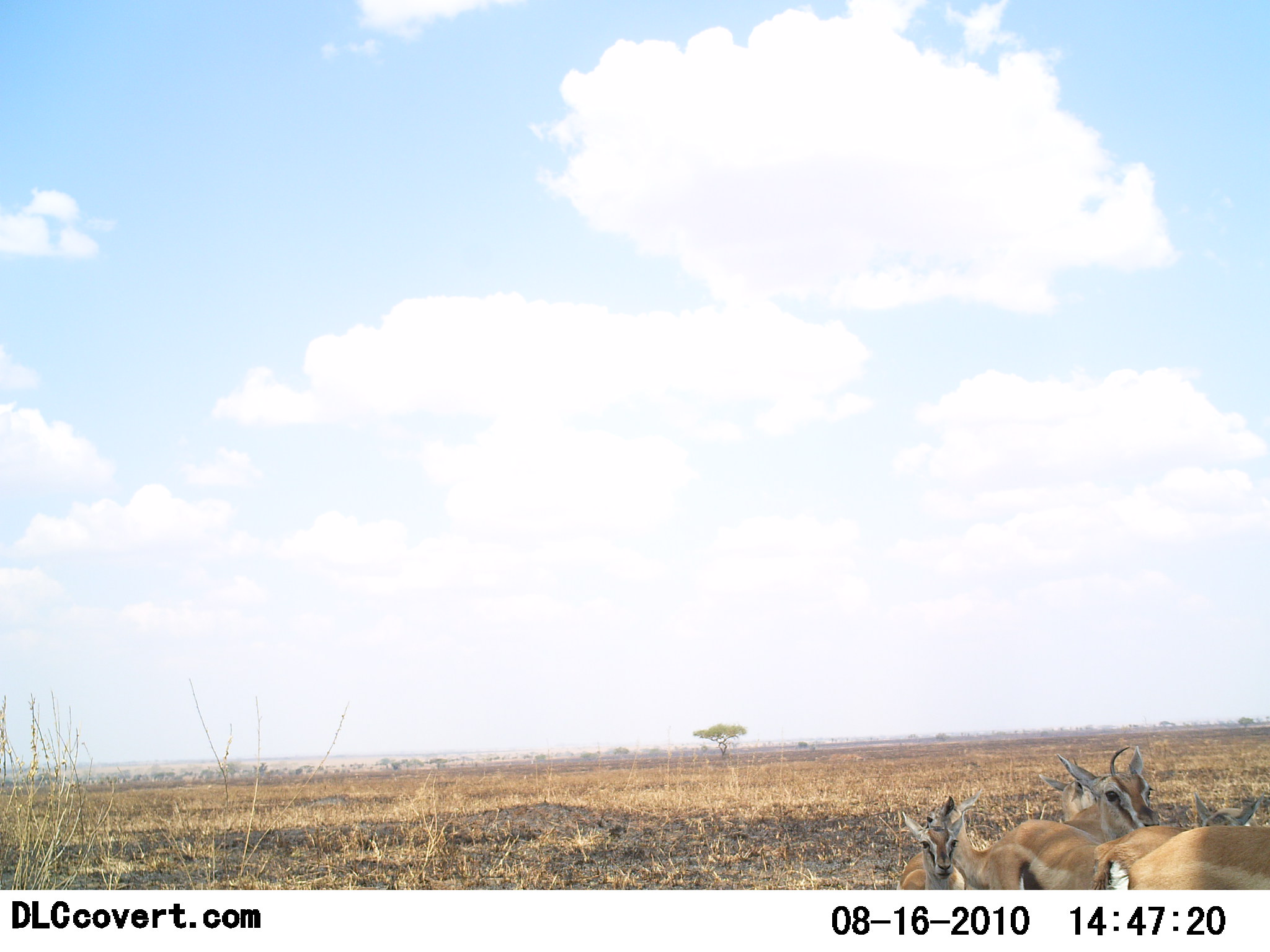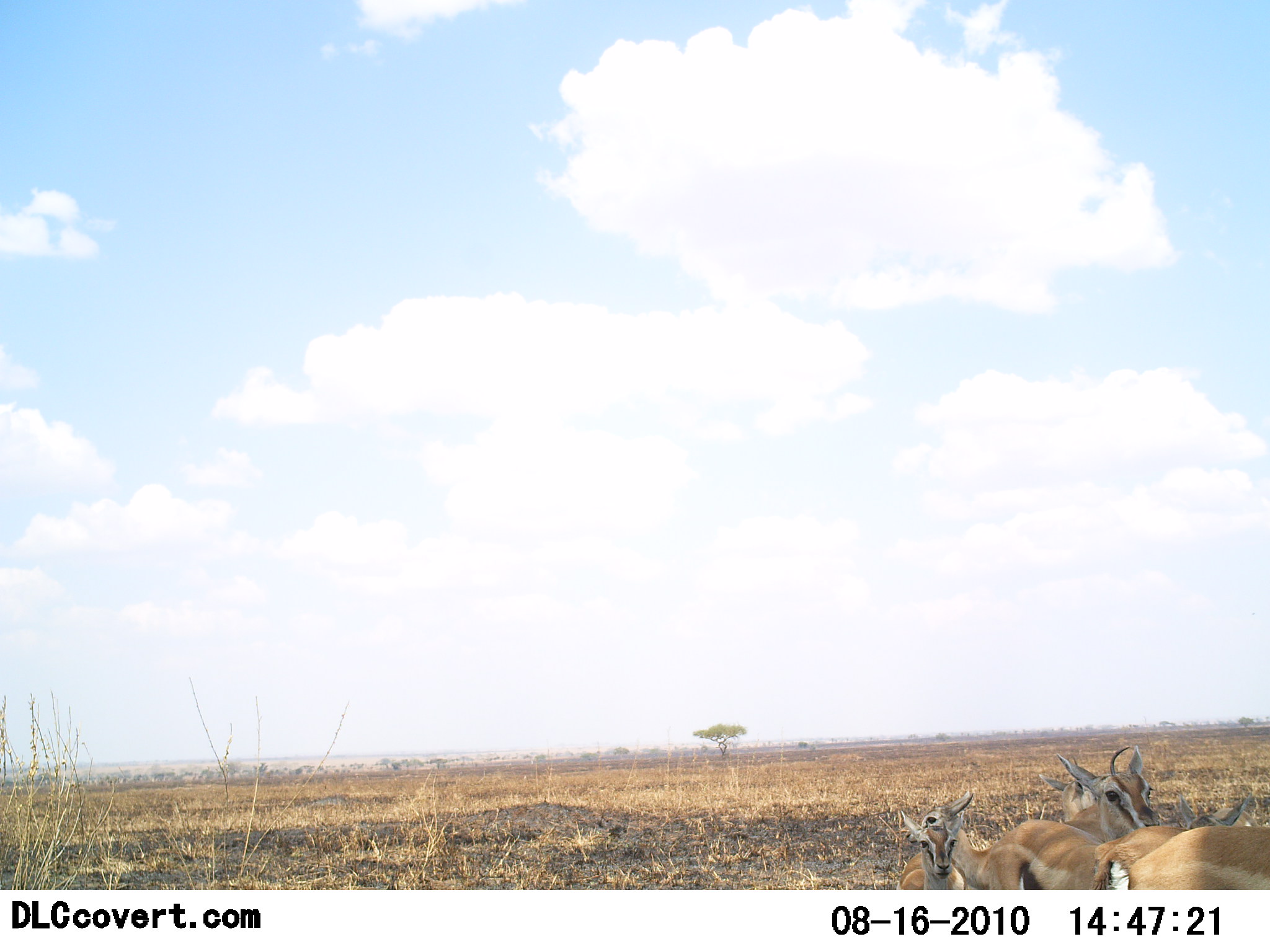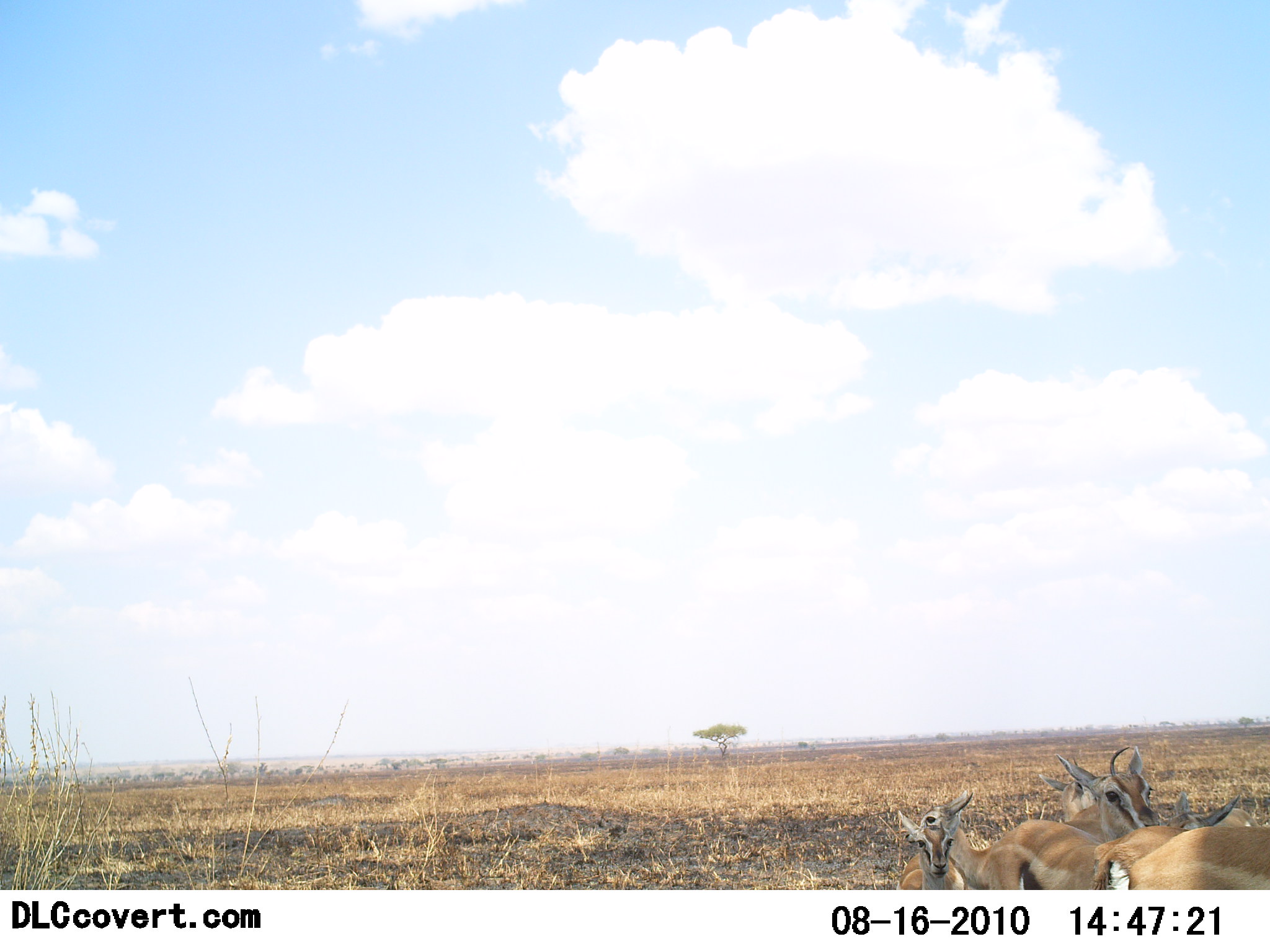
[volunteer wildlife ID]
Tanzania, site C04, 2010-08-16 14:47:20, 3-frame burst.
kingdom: Animalia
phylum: Chordata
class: Mammalia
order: Artiodactyla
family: Bovidae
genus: Eudorcas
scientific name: Eudorcas thomsonii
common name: thomson's gazelle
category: gazellethomsons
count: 5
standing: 88%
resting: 12%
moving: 0%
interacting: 6%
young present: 24%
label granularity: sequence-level